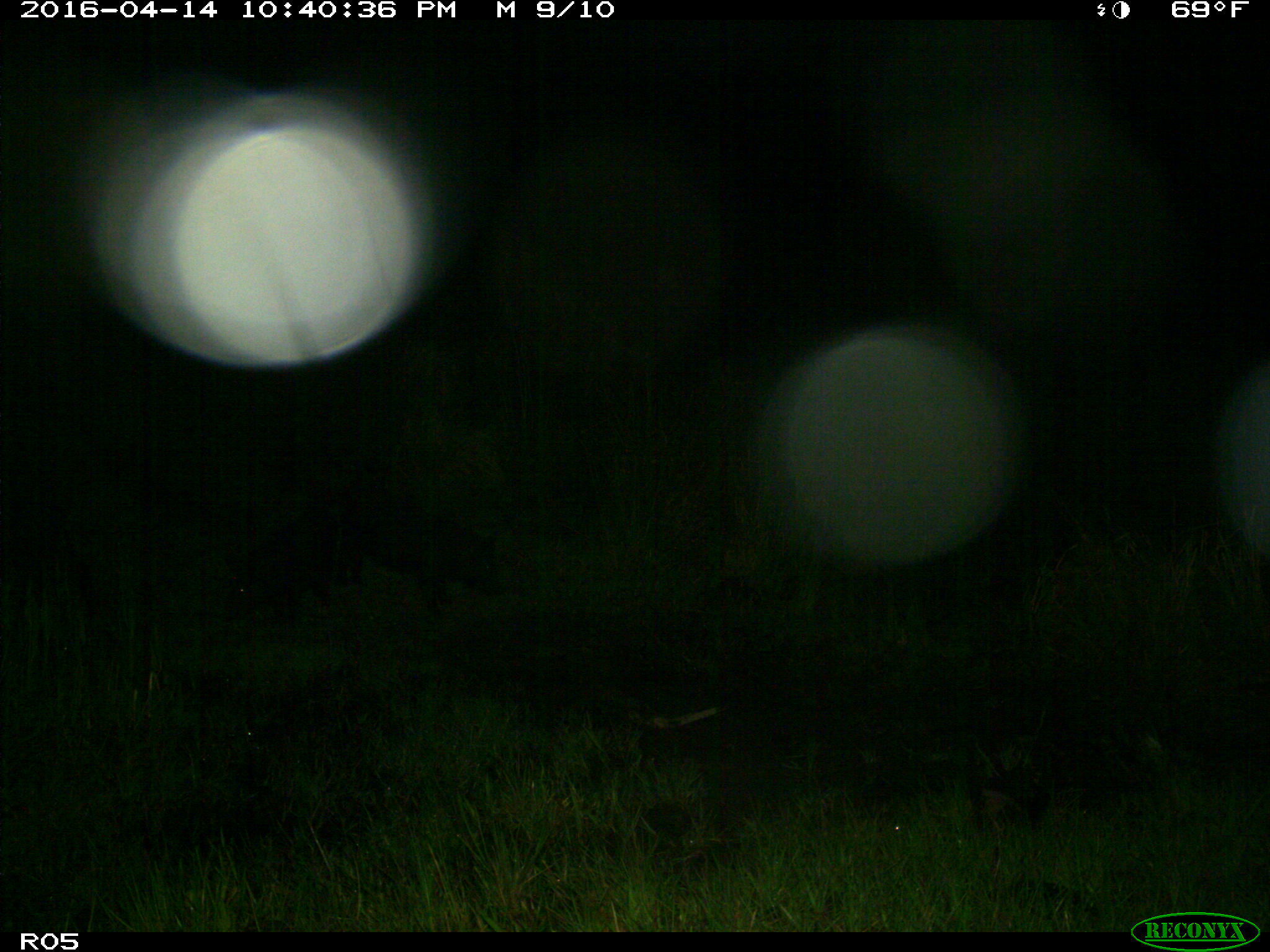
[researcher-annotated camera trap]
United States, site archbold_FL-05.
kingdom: Animalia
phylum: Chordata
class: Mammalia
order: Artiodactyla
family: Suidae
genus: Sus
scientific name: Sus scrofa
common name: wild boar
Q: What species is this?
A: Sus scrofa (wild boar).